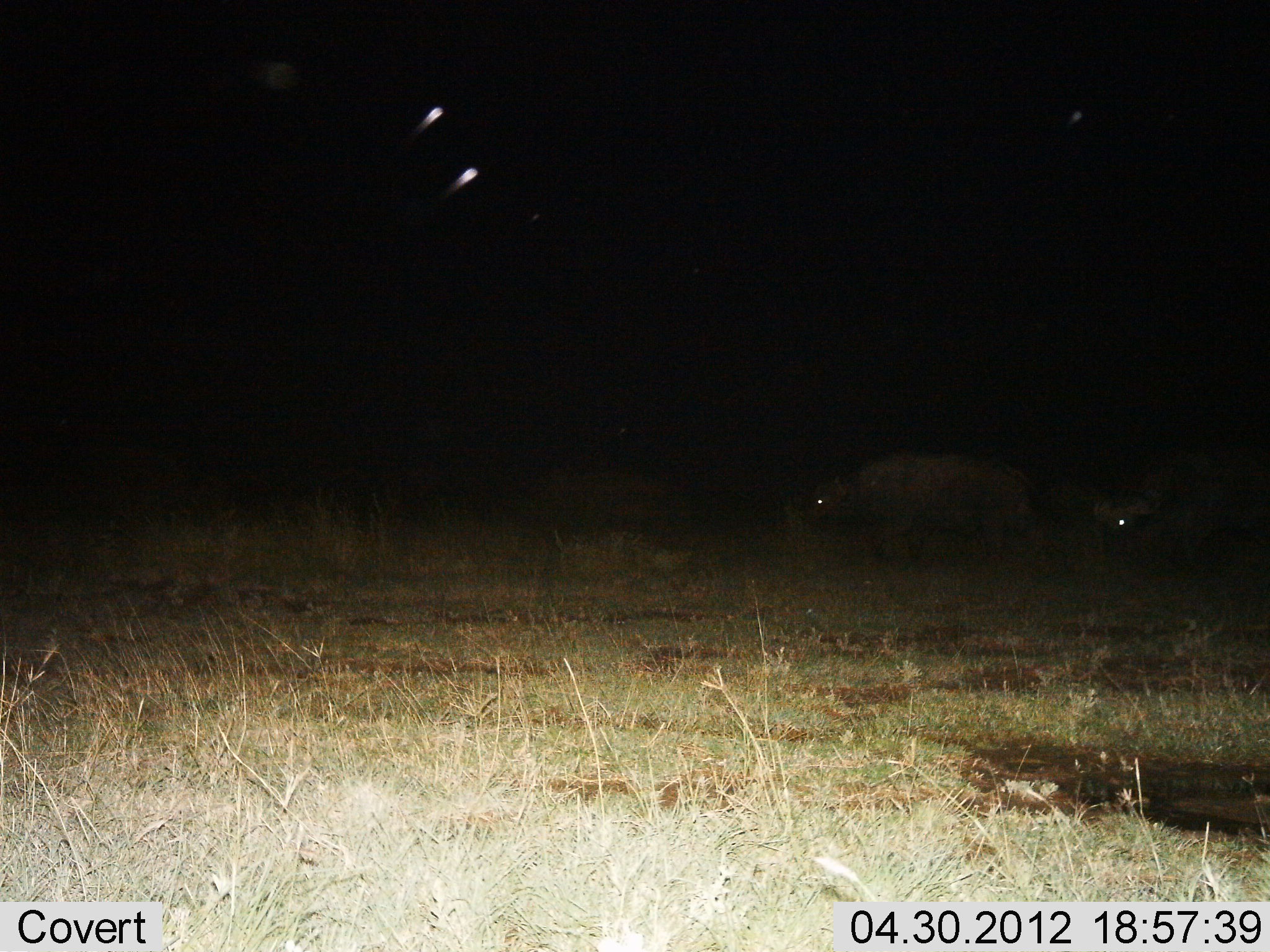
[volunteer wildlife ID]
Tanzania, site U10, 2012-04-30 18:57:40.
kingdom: Animalia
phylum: Chordata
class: Mammalia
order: Artiodactyla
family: Bovidae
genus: Syncerus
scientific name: Syncerus caffer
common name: cape buffalo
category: buffalo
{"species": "buffalo (cape buffalo) (Syncerus caffer)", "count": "2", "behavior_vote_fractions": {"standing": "12%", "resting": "0%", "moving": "94%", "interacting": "0%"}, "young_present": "0%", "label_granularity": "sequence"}